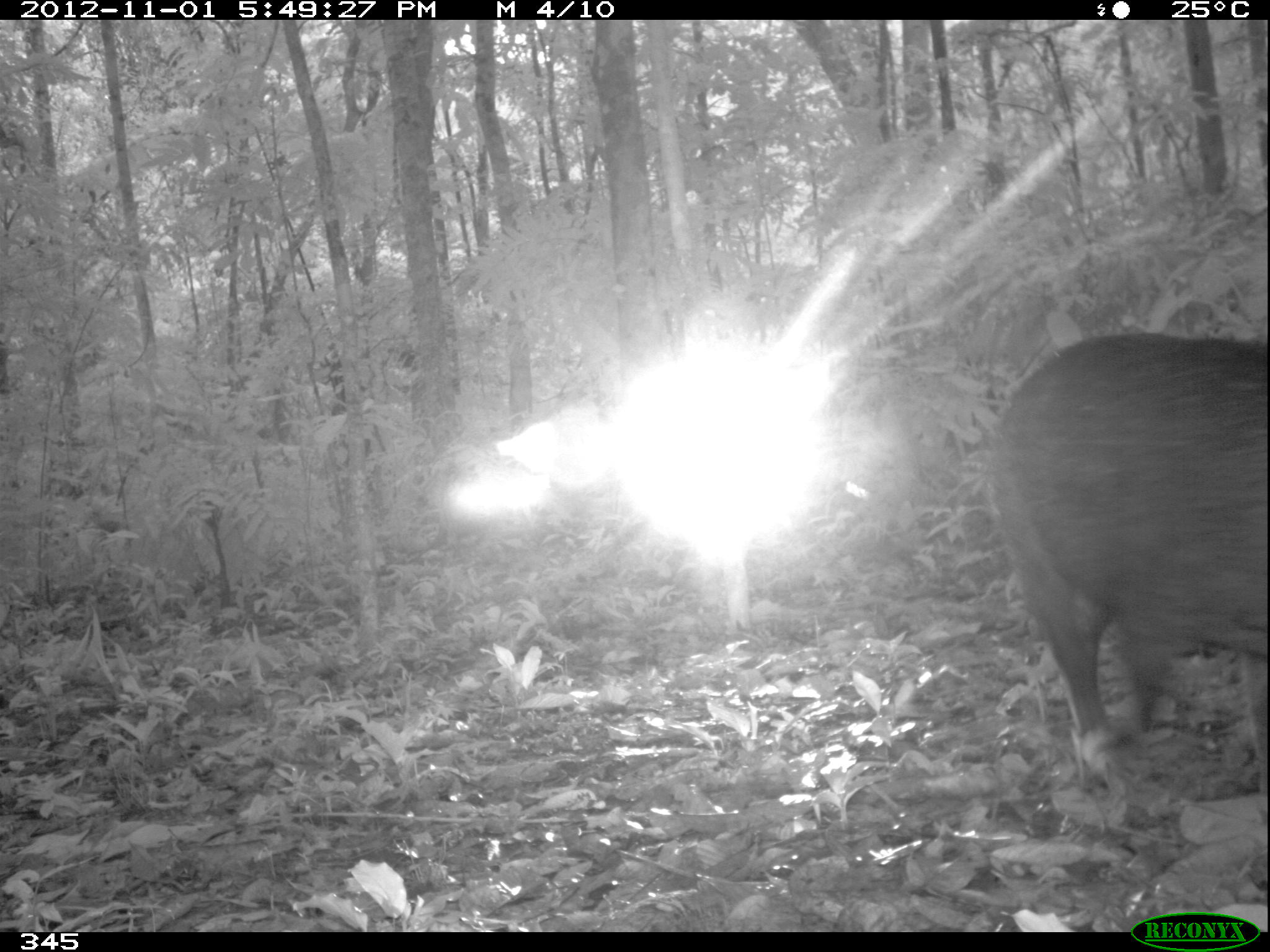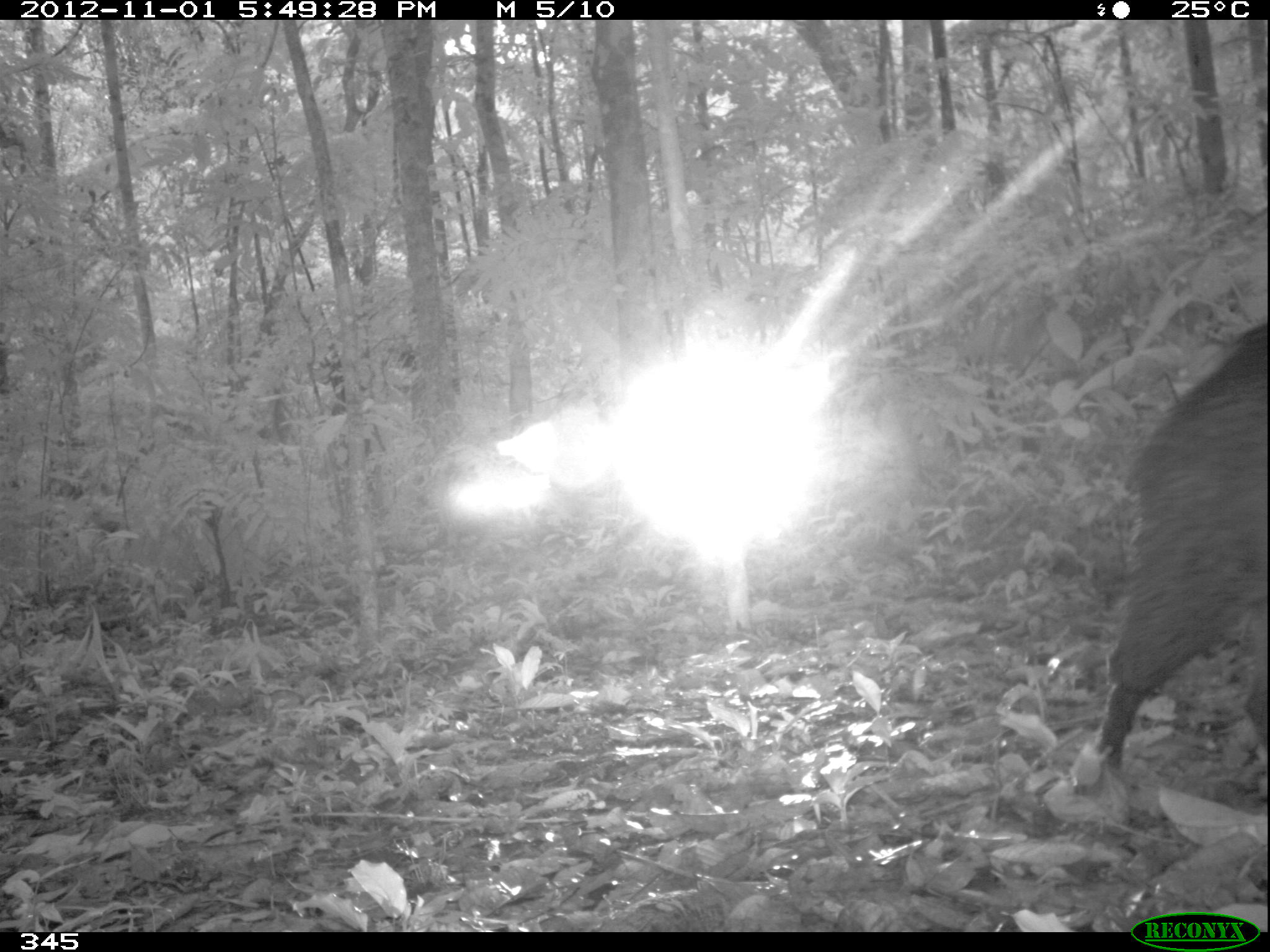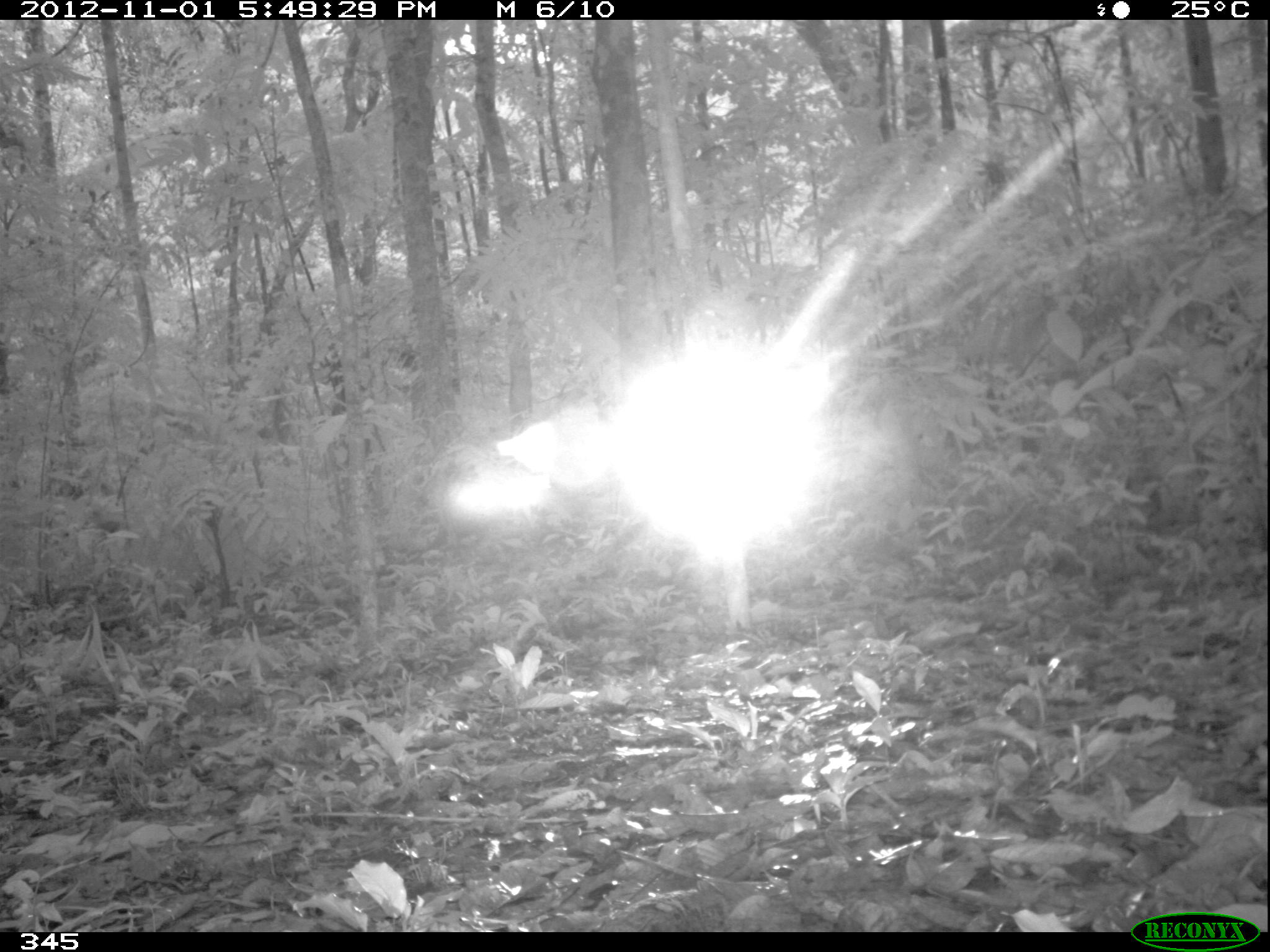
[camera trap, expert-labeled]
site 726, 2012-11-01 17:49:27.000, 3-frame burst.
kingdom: Animalia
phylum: Chordata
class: Mammalia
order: Artiodactyla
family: Tayassuidae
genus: Tayassu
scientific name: Tayassu pecari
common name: white-lipped peccary